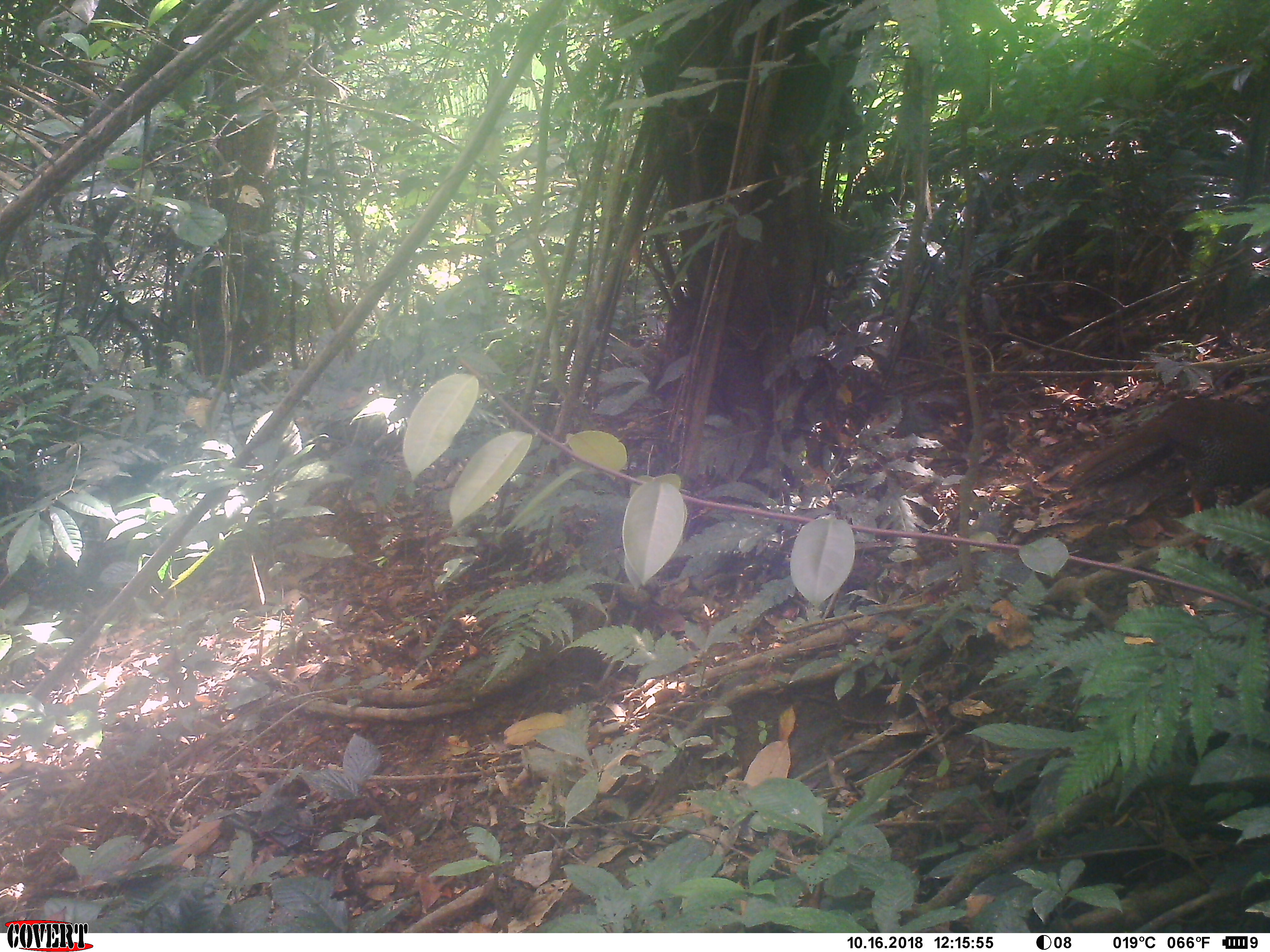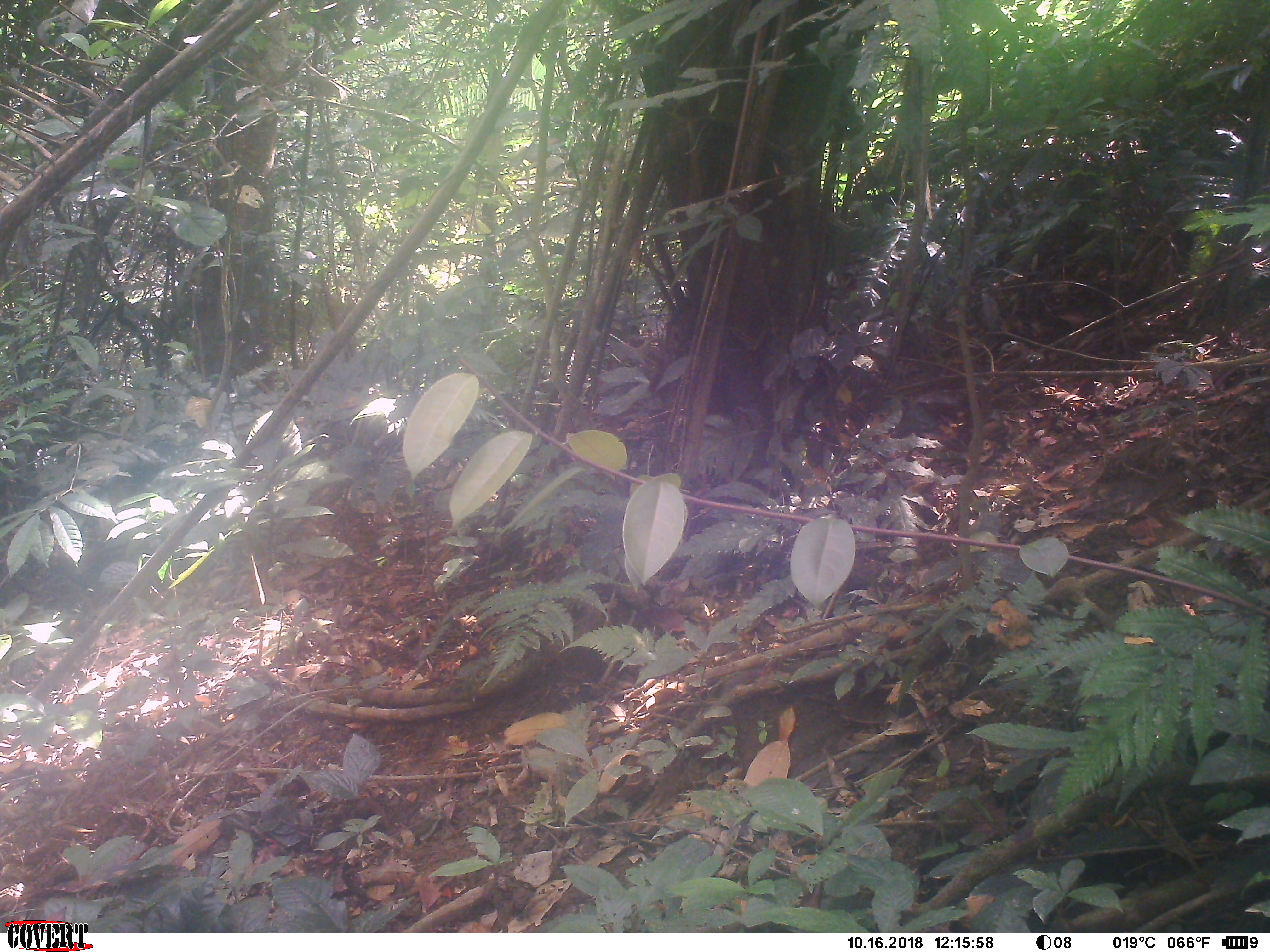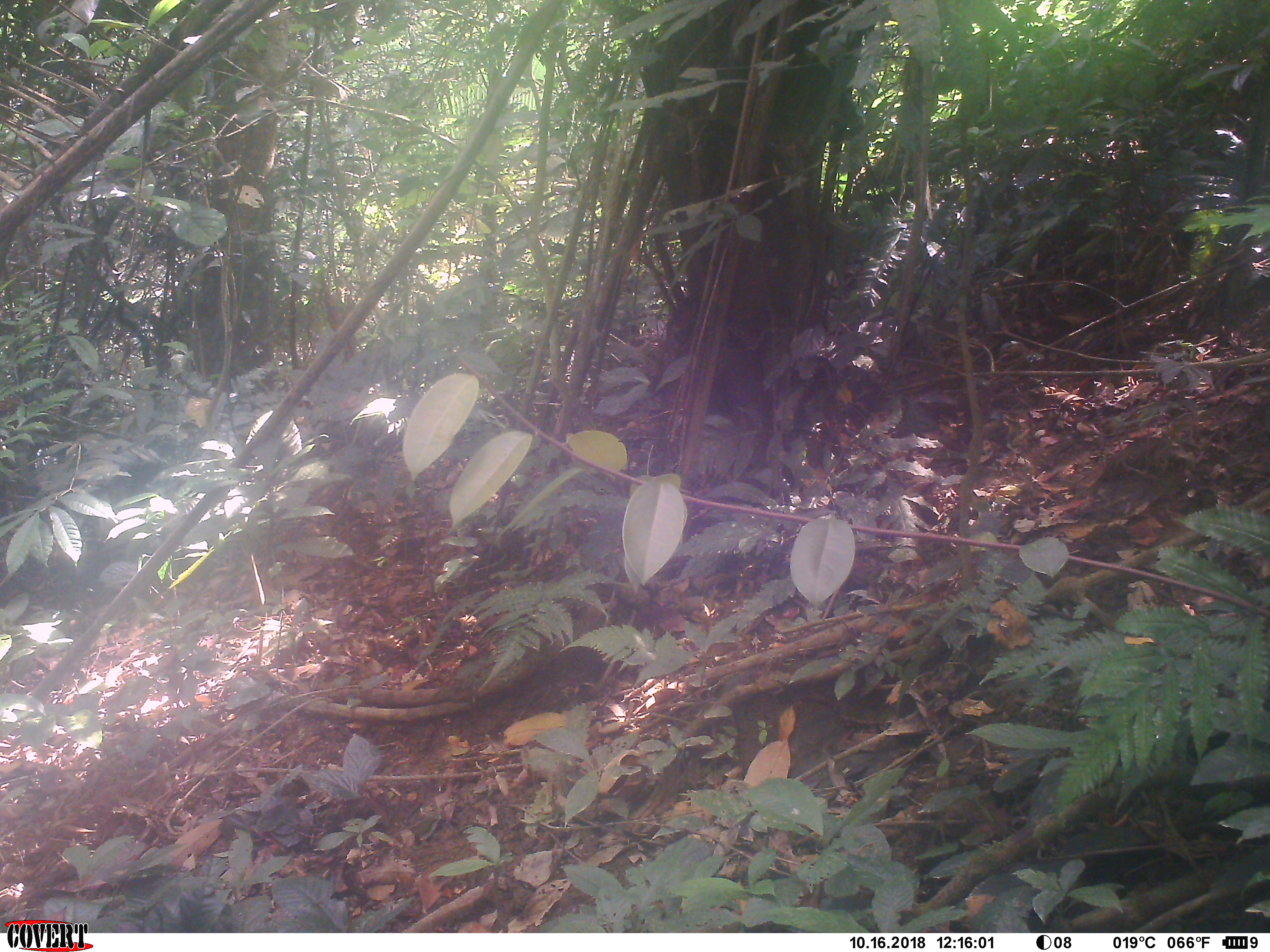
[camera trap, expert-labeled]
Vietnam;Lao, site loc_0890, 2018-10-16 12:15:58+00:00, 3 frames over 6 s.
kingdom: Animalia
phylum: Chordata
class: Aves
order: Galliformes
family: Phasianidae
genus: Lophura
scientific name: Lophura nycthemera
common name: silver pheasant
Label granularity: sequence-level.